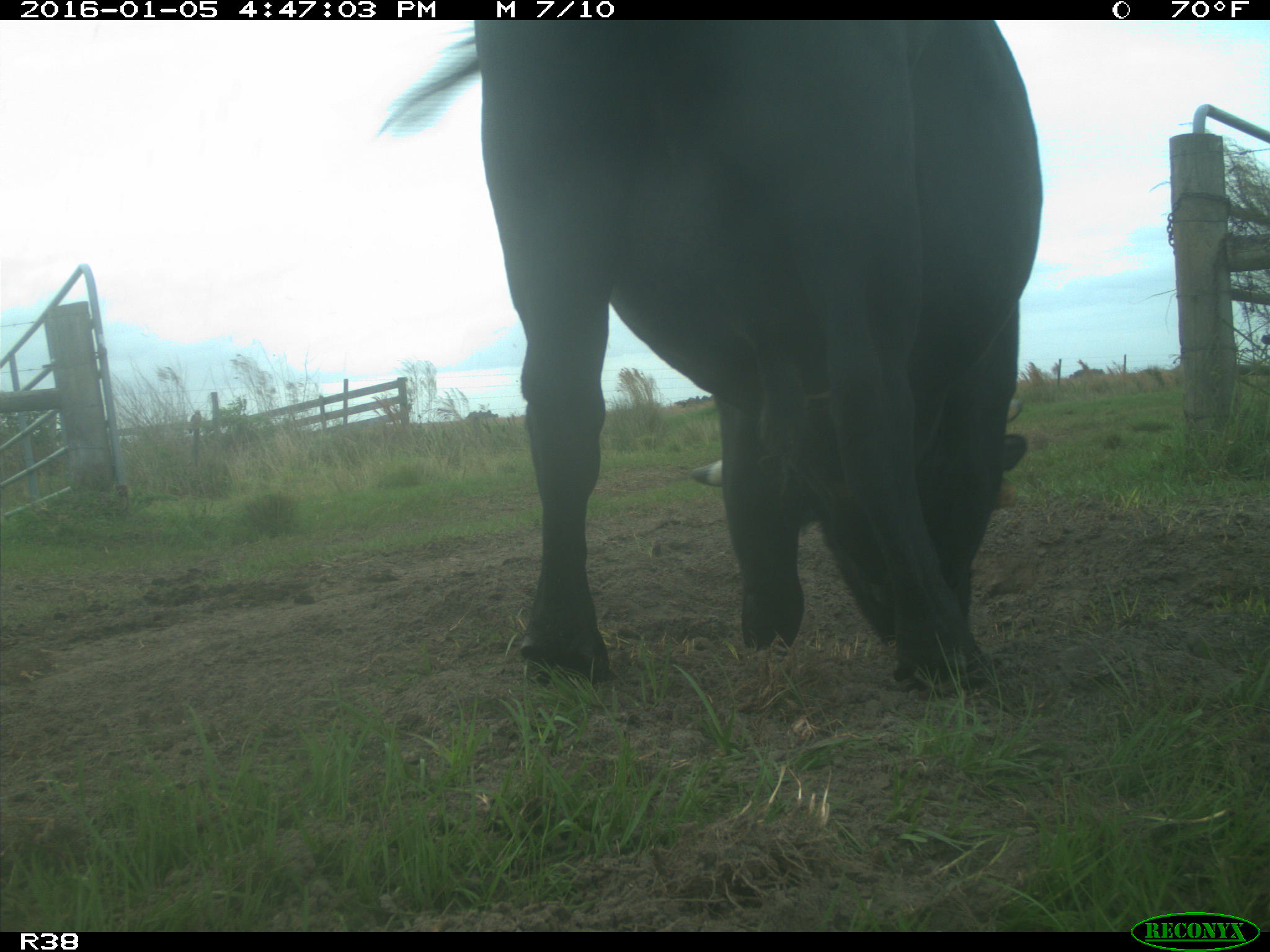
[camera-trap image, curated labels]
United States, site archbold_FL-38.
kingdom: Animalia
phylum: Chordata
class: Mammalia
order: Artiodactyla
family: Bovidae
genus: Bos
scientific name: Bos taurus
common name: domestic cow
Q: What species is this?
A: Bos taurus (domestic cow).